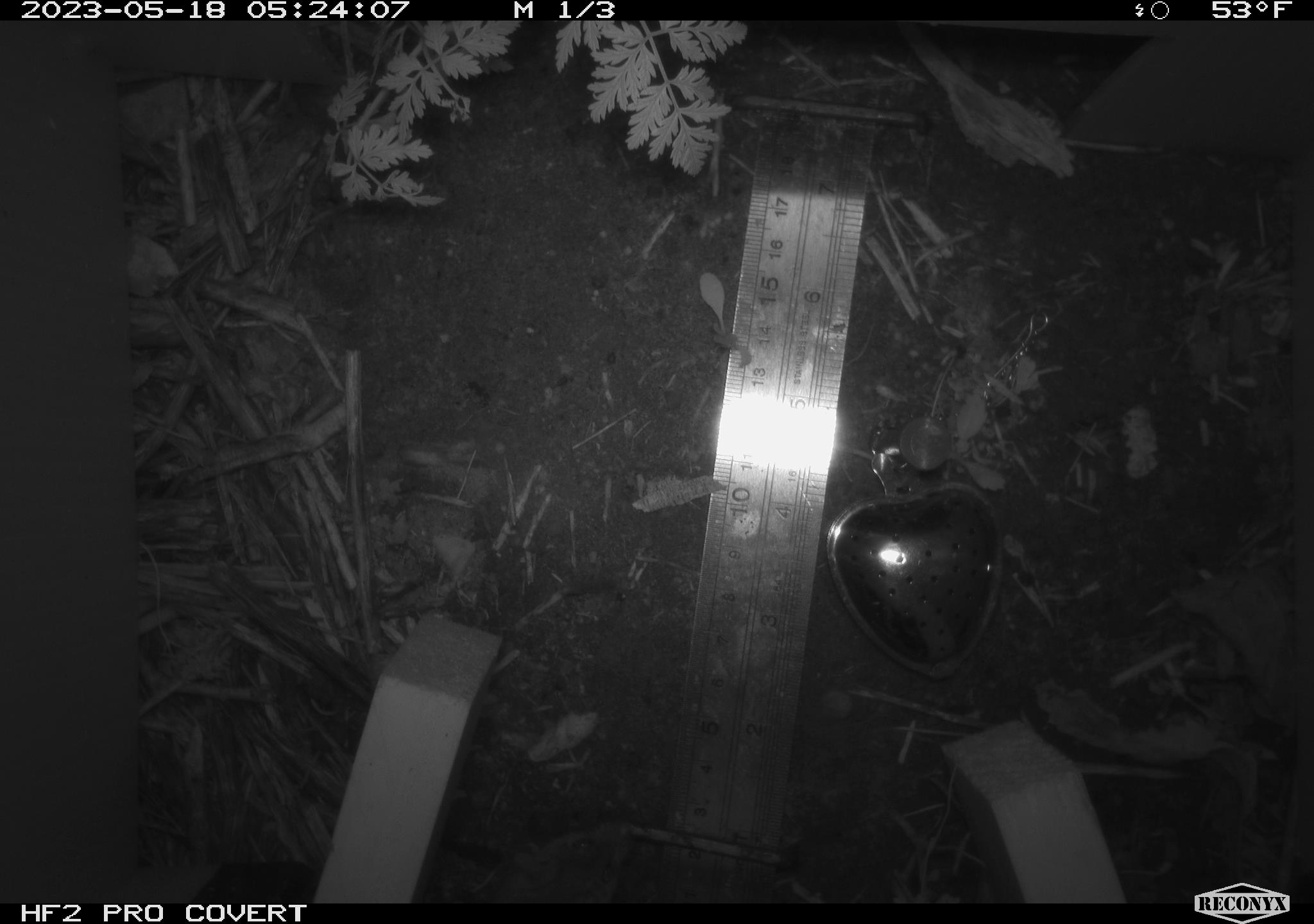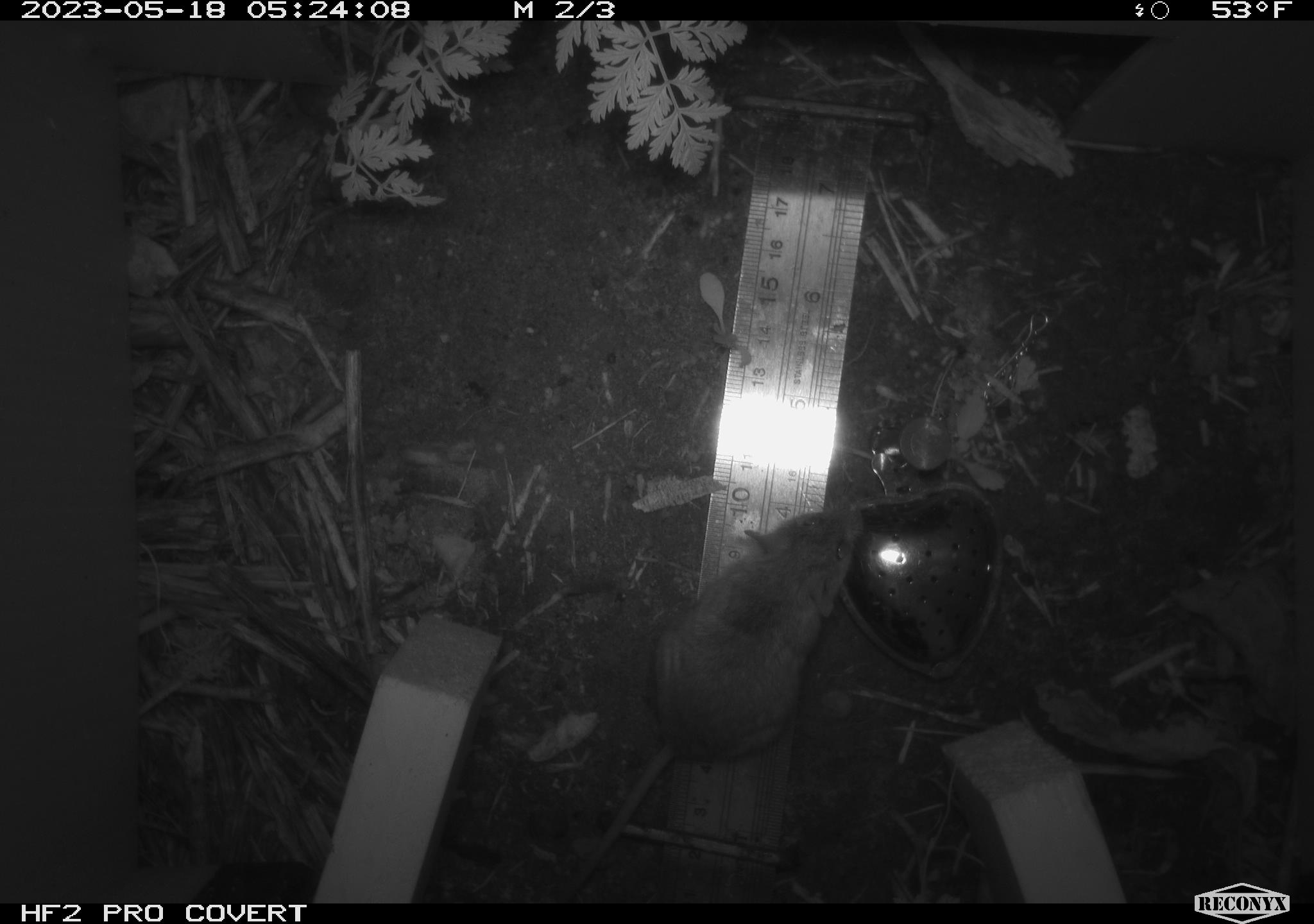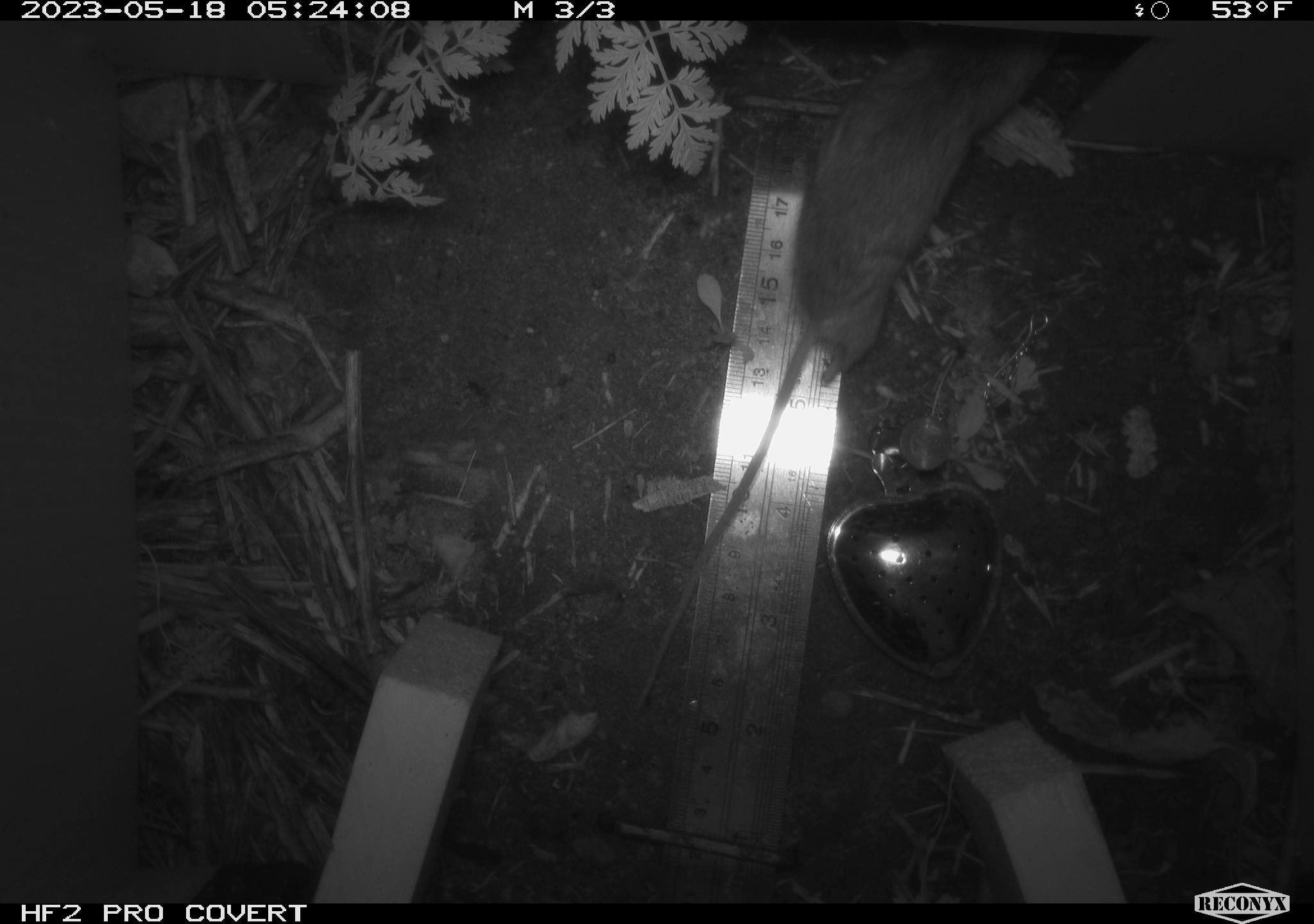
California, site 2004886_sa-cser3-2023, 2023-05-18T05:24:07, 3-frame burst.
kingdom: Animalia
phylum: Chordata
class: Mammalia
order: Rodentia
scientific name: Rodentia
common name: mouse species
Mouse species (Rodentia).